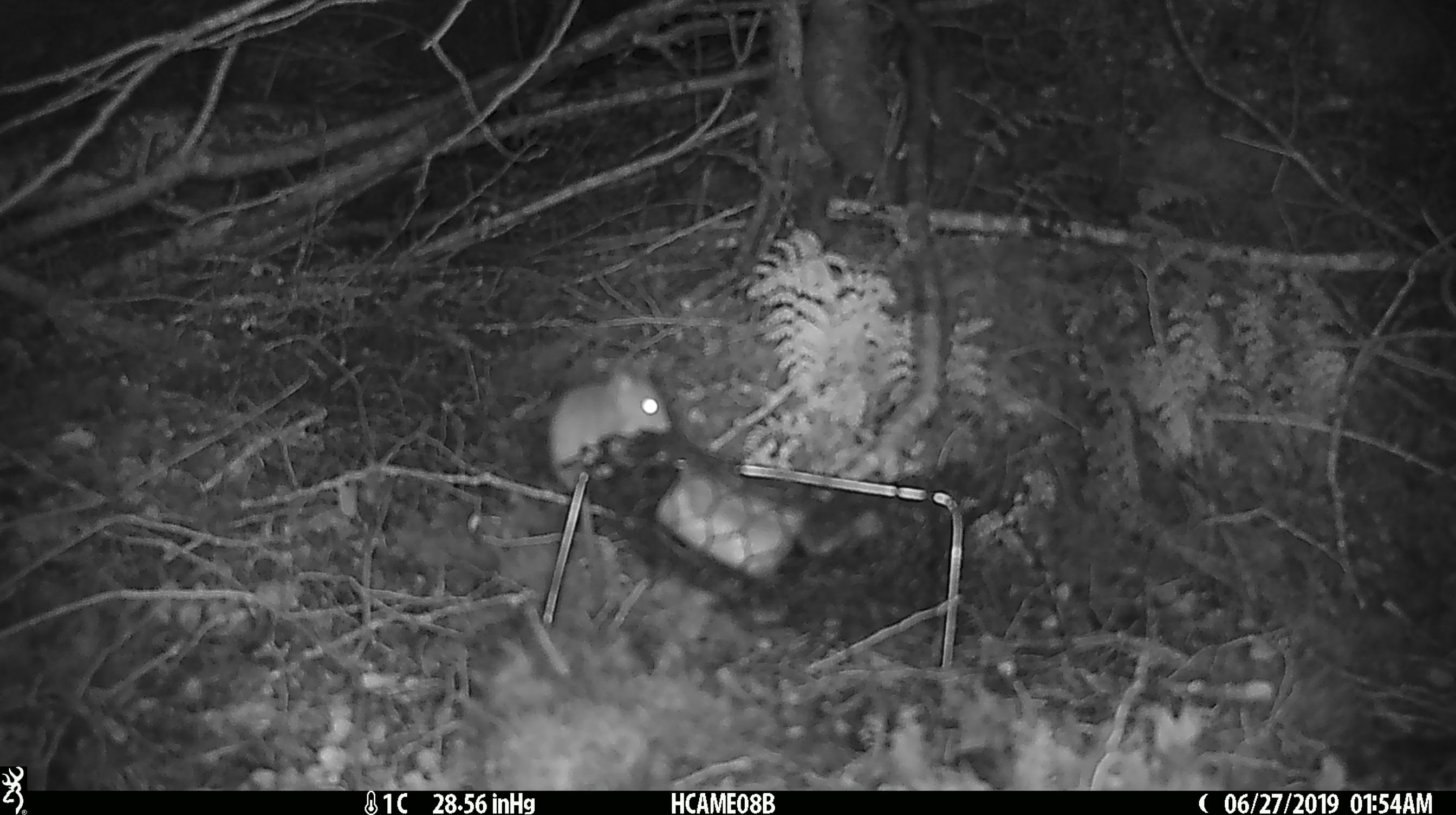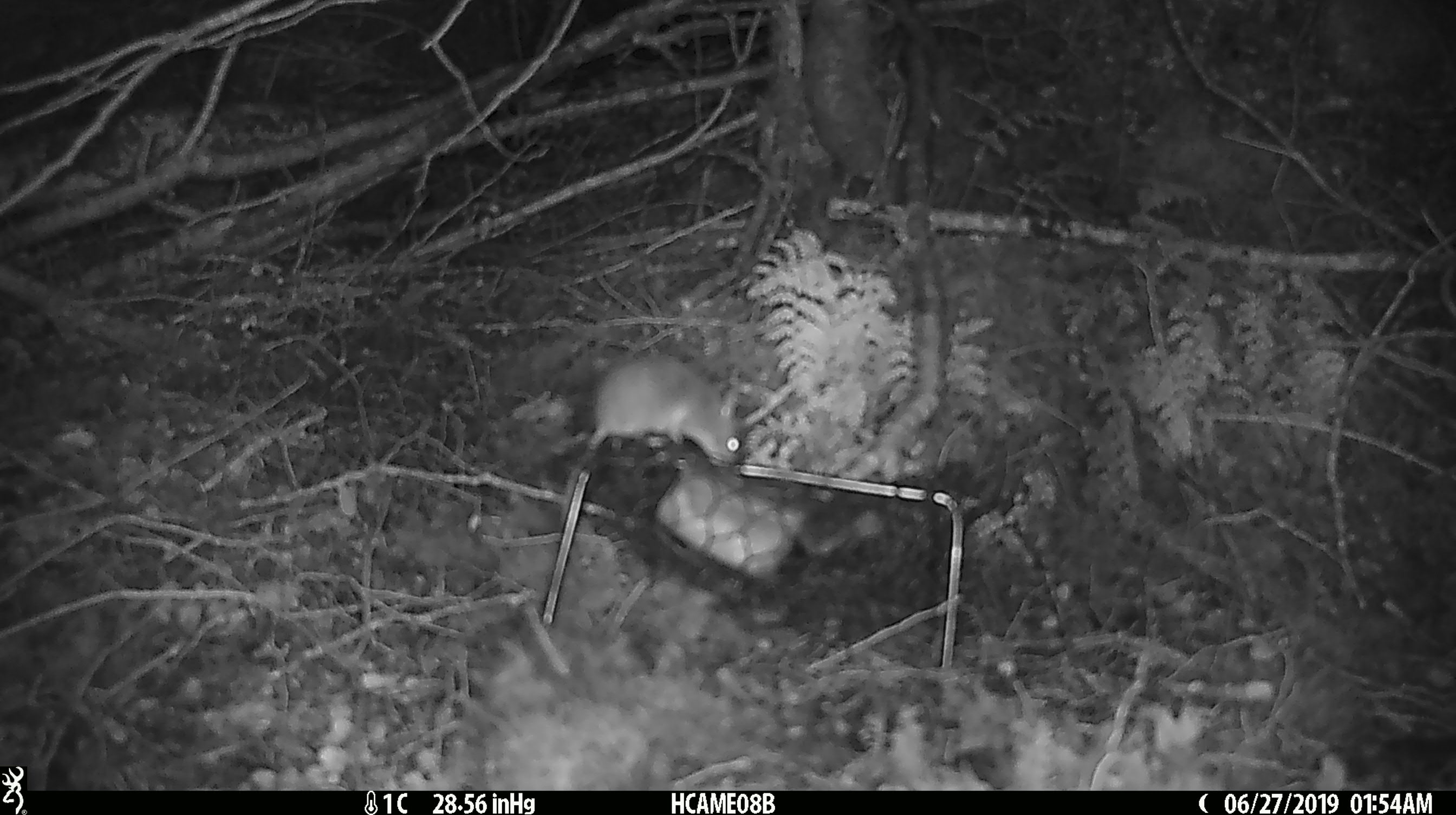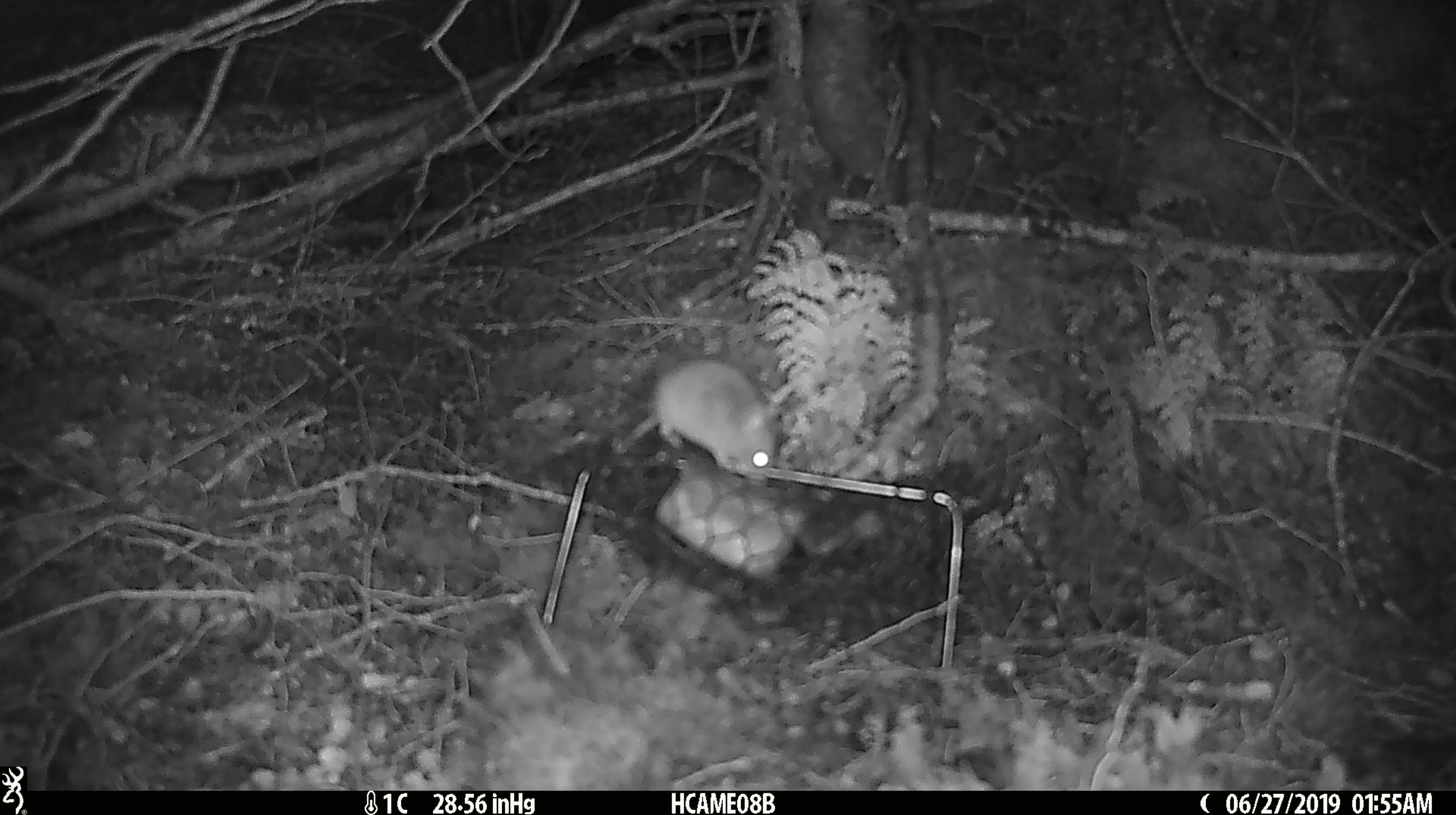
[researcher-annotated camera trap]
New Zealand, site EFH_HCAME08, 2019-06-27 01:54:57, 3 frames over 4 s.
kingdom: Animalia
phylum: Chordata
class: Mammalia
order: Rodentia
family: Muridae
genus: Mus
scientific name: Mus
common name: mouse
Mouse (Mus).